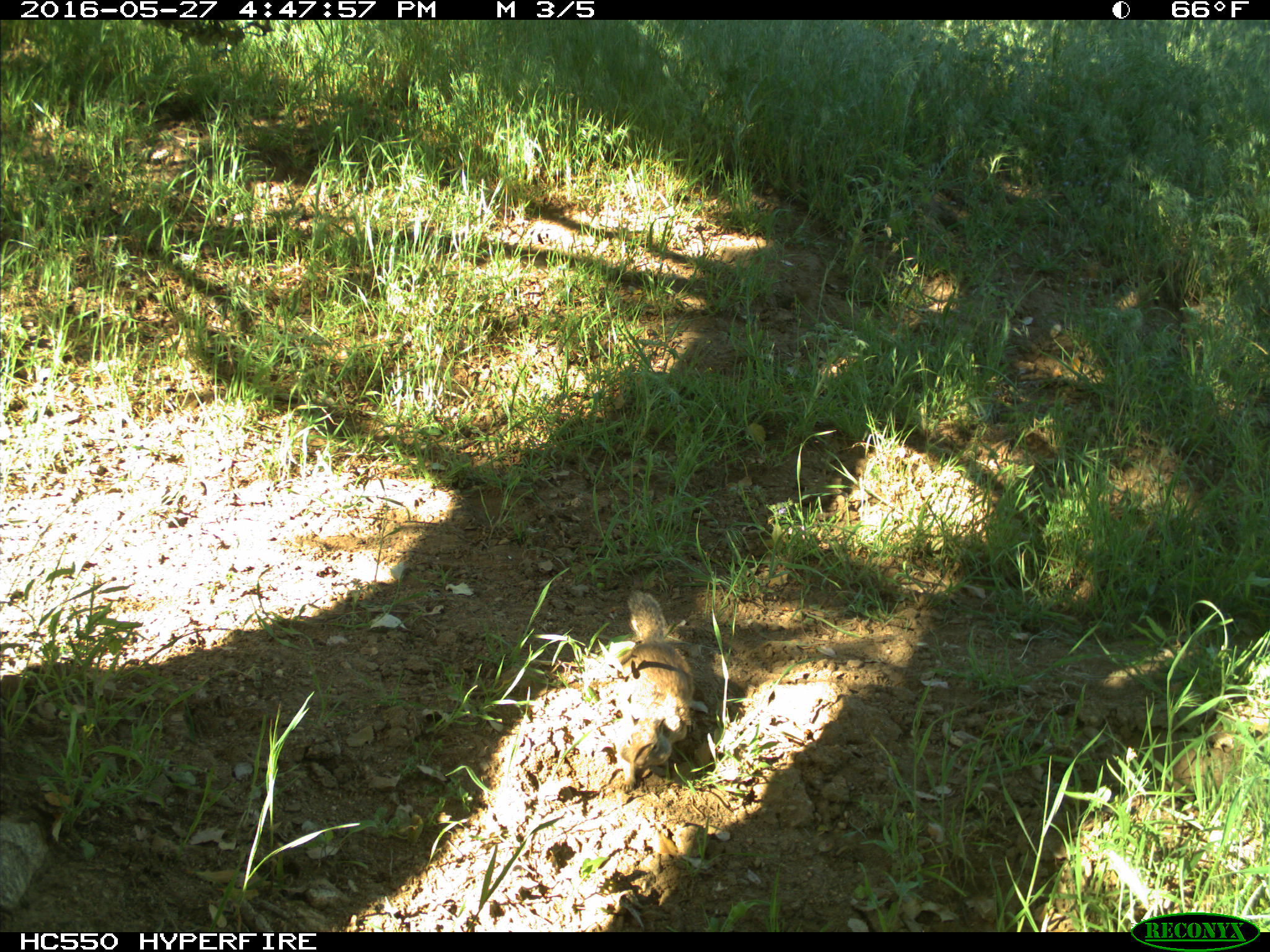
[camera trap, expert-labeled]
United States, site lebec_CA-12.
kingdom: Animalia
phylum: Chordata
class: Mammalia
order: Rodentia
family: Sciuridae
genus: Otospermophilus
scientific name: Otospermophilus beecheyi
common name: california ground squirrel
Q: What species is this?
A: Otospermophilus beecheyi (california ground squirrel).